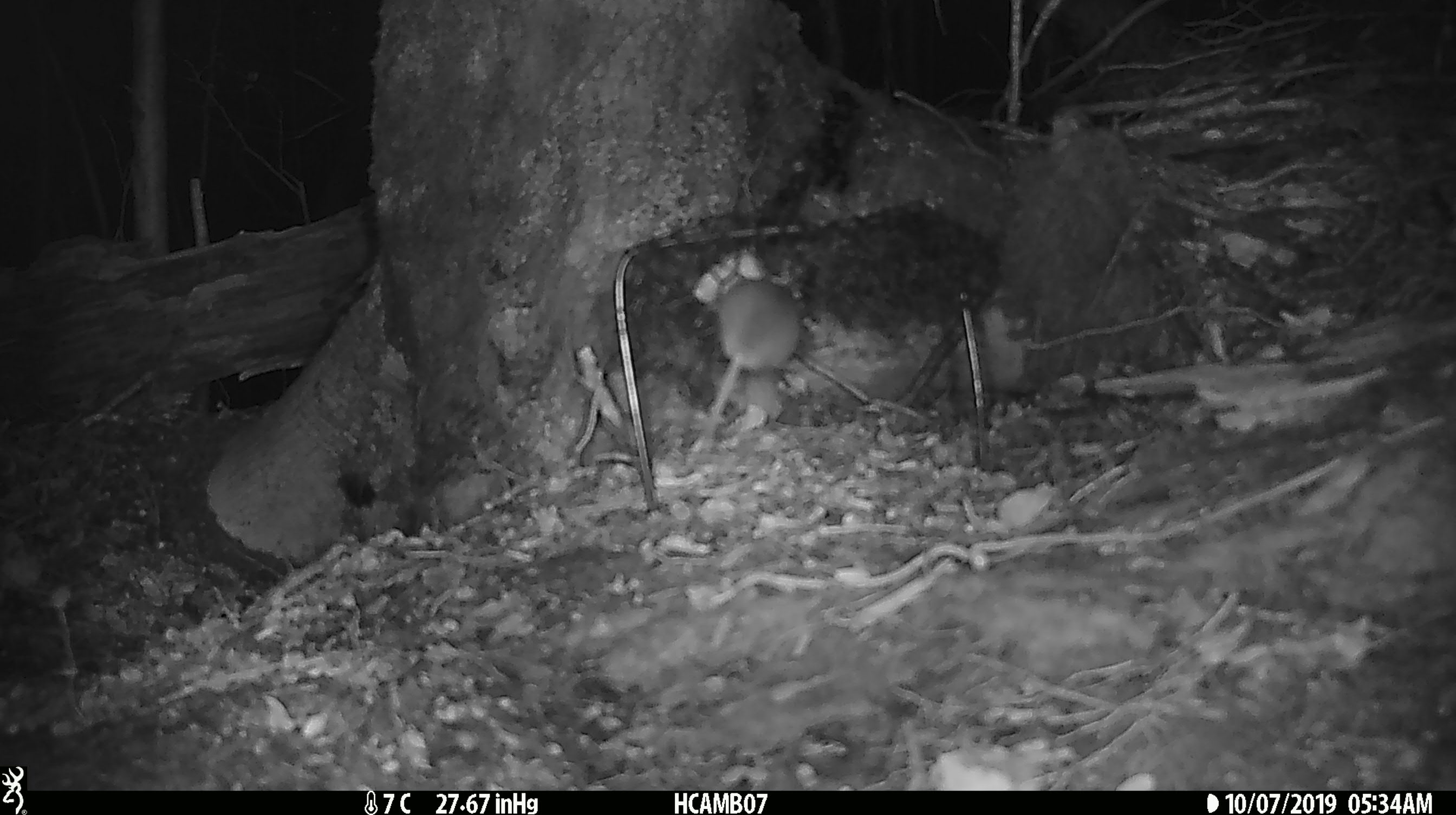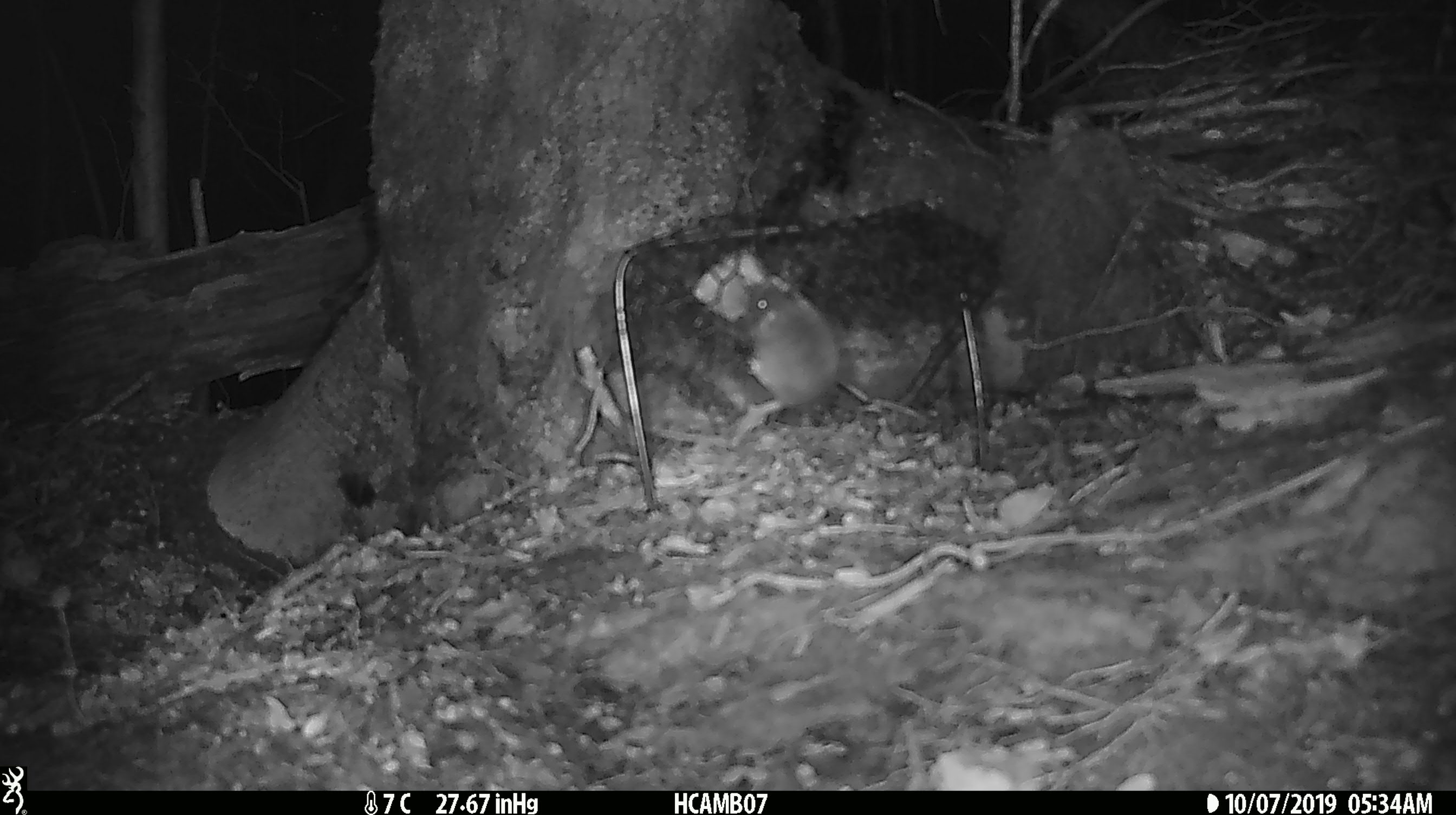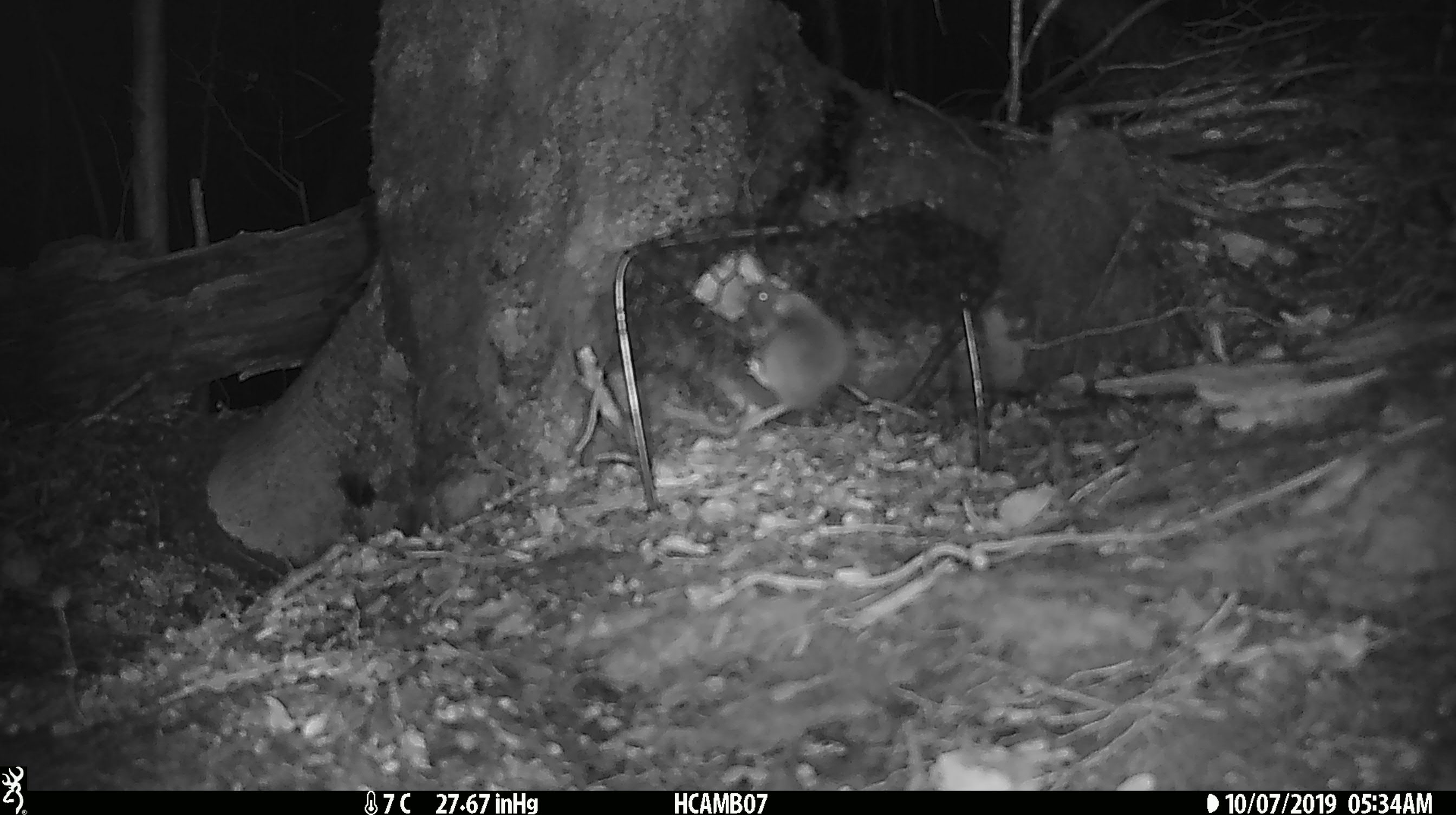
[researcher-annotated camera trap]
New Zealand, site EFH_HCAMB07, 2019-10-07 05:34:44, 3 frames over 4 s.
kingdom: Animalia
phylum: Chordata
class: Mammalia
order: Rodentia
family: Muridae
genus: Mus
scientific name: Mus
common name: mouse